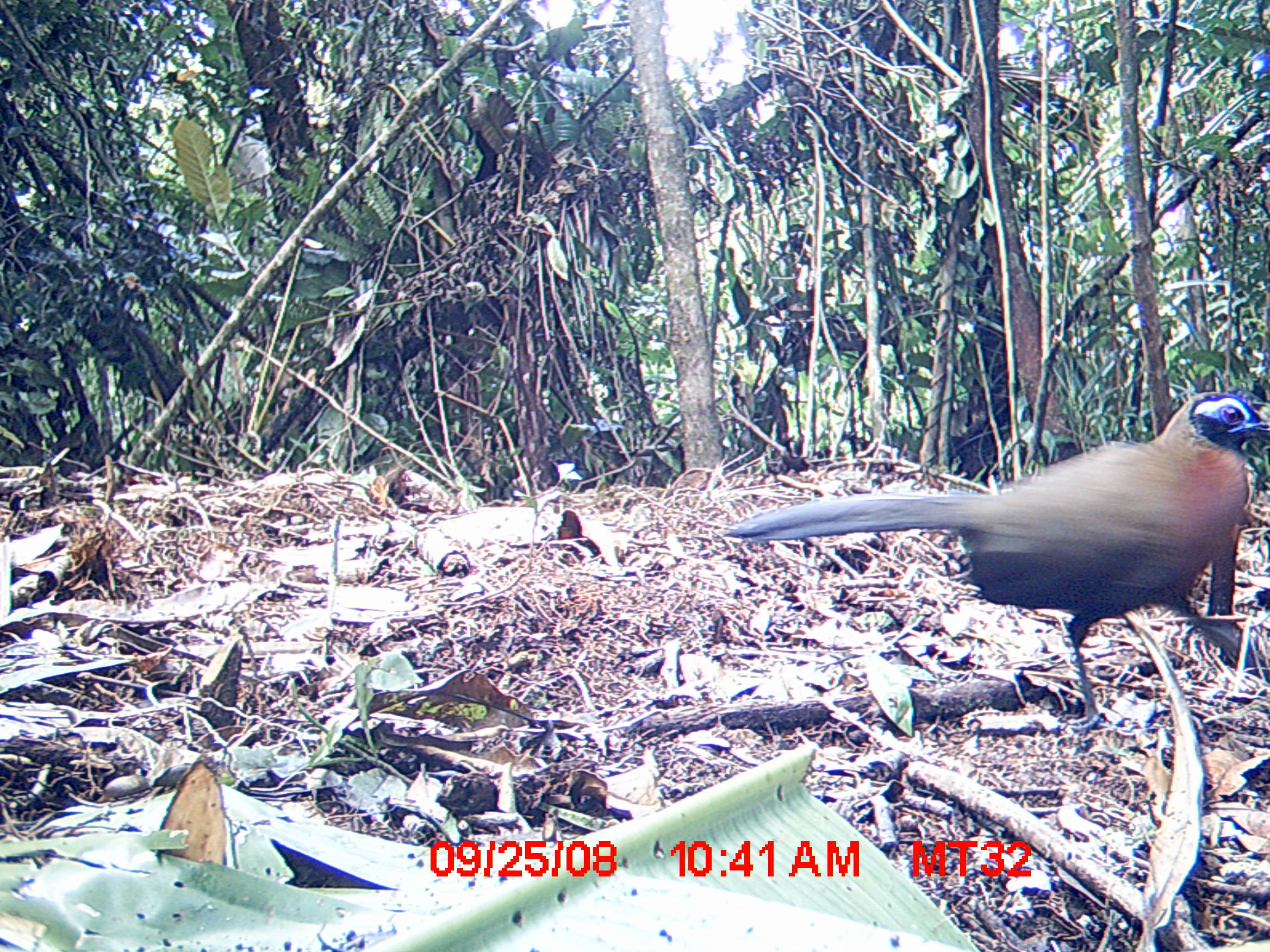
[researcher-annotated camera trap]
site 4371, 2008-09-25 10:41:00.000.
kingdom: Animalia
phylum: Chordata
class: Aves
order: Cuculiformes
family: Cuculidae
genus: Coua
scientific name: Coua serriana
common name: red-breasted coua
Coua serriana (red-breasted coua), count 1.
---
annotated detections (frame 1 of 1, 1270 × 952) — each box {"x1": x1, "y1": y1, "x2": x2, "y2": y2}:
coua serriana: {"x1": 720, "y1": 387, "x2": 1270, "y2": 732}